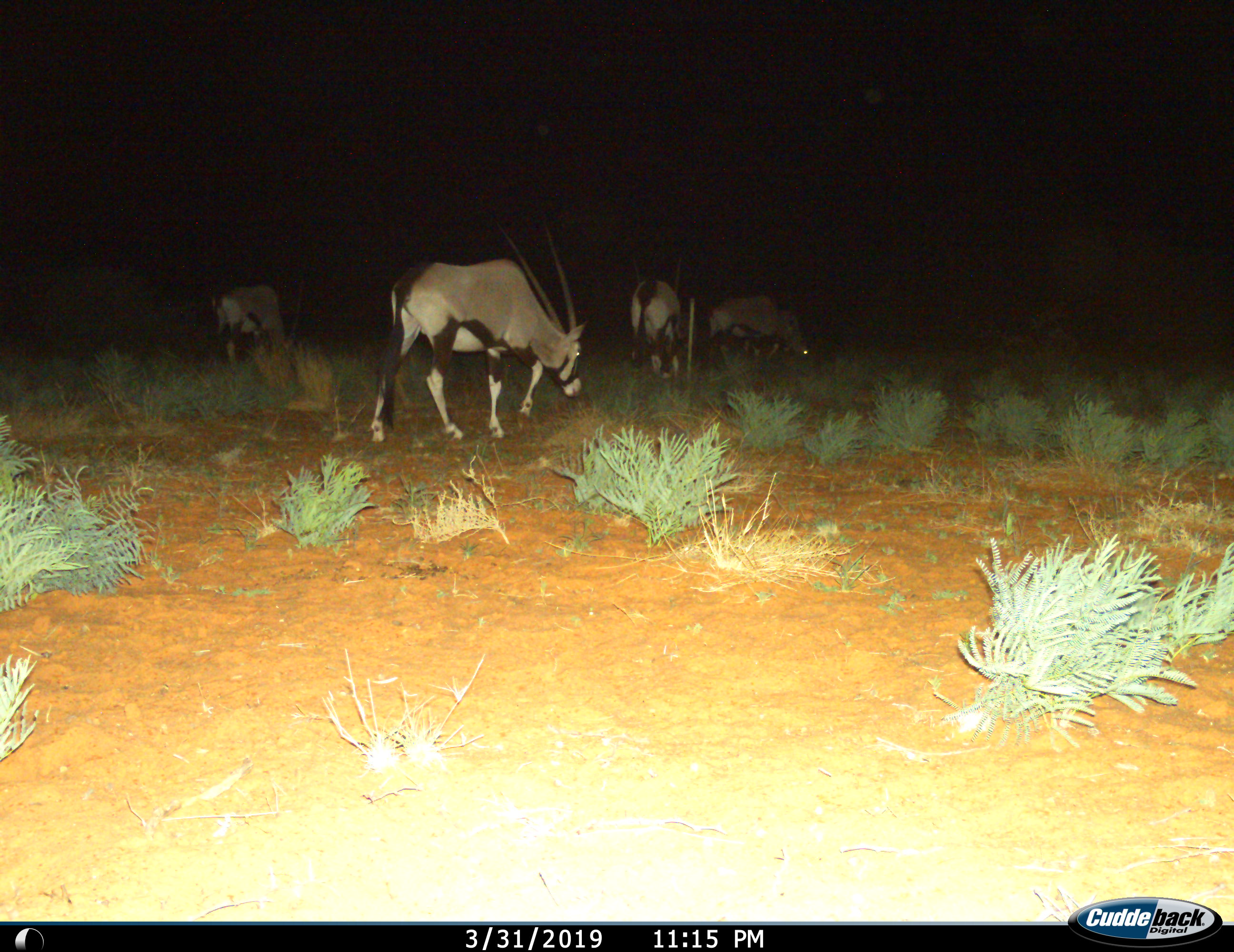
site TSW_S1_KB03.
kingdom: Animalia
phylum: Chordata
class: Mammalia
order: Artiodactyla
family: Bovidae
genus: Oryx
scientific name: Oryx gazella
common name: gemsbok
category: oryx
Oryx (gemsbok) (Oryx gazella), count 4. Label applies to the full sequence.